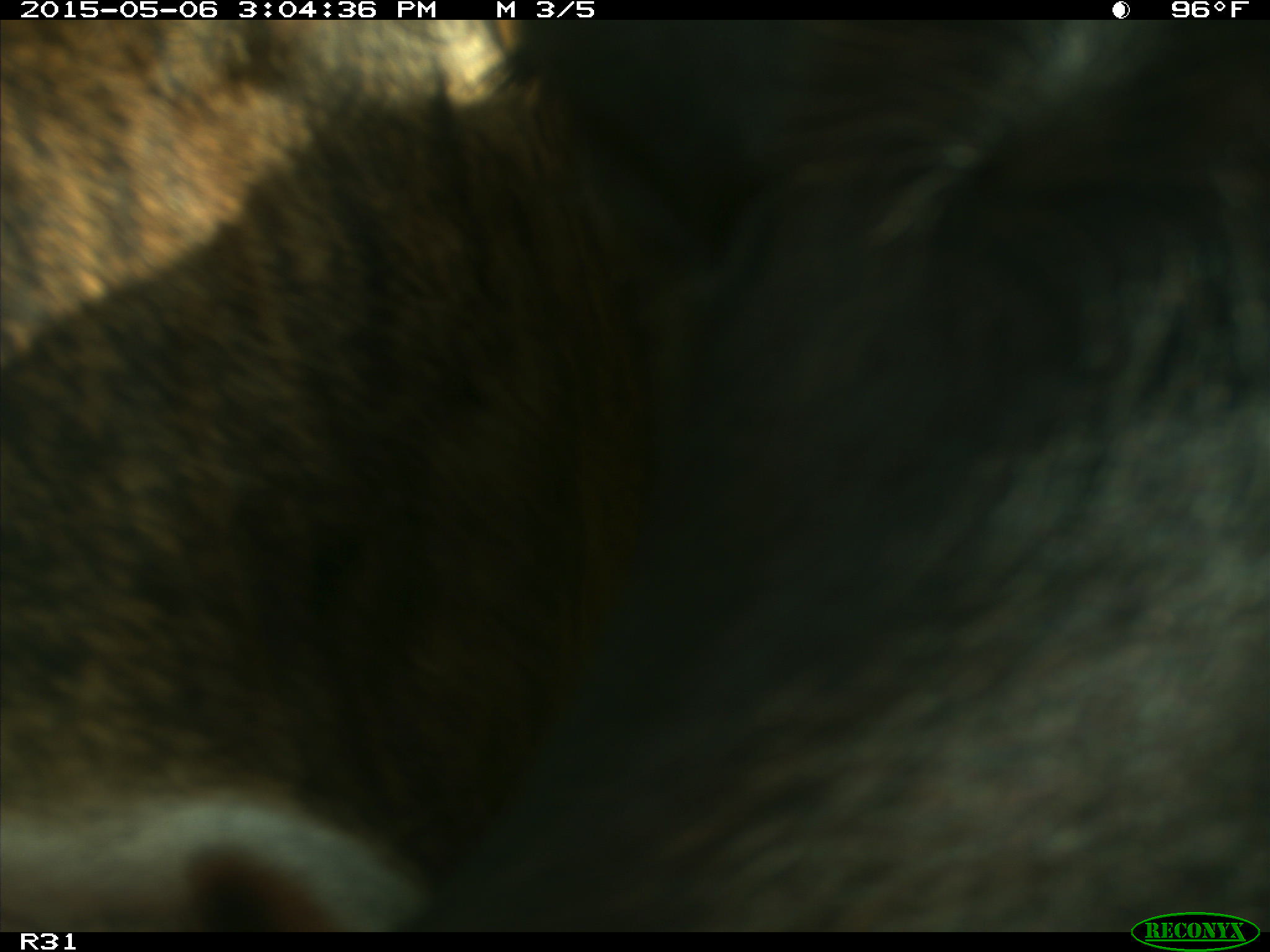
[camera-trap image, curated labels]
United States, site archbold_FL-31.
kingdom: Animalia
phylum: Chordata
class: Mammalia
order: Artiodactyla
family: Bovidae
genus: Bos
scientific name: Bos taurus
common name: domestic cow